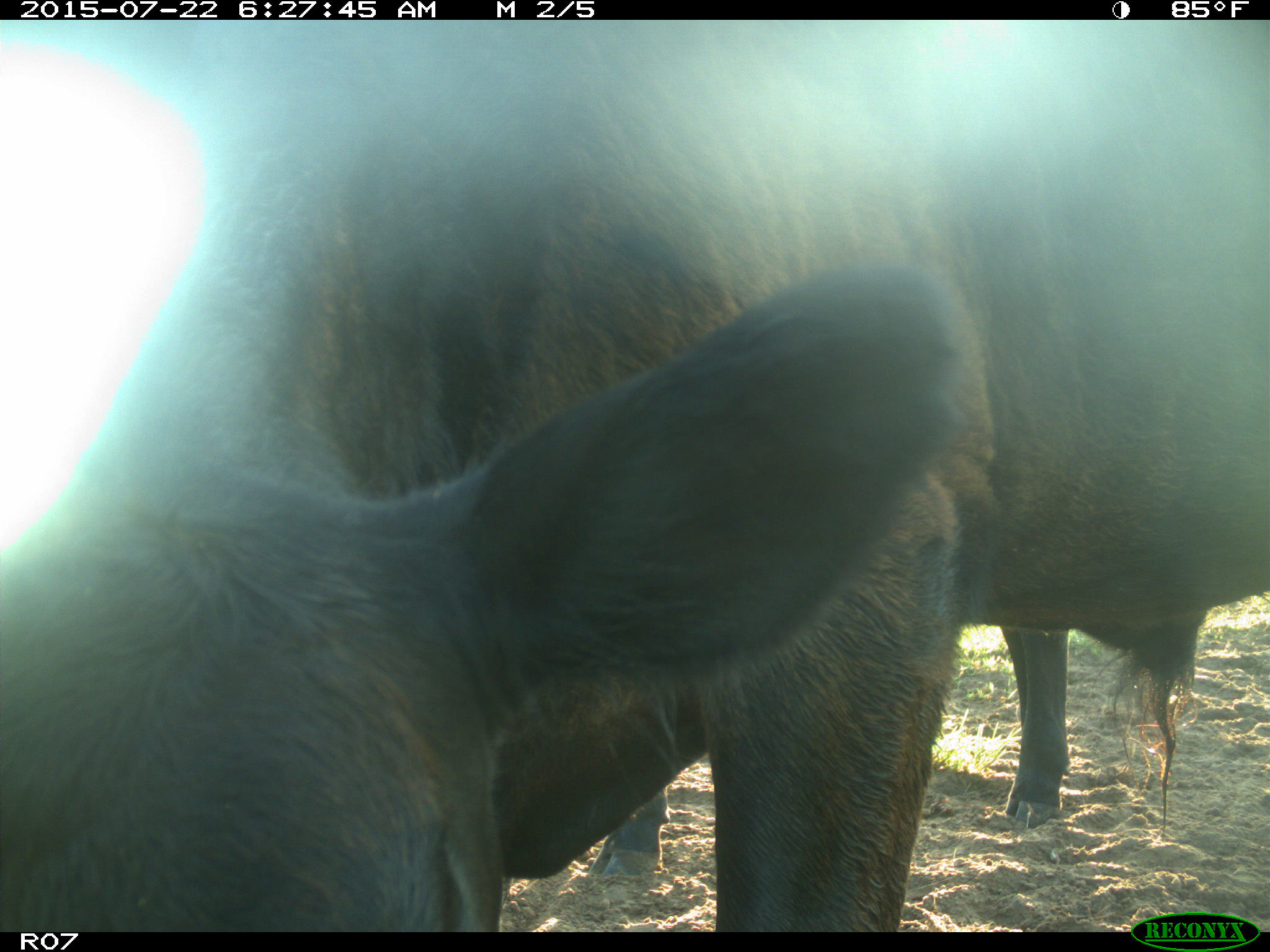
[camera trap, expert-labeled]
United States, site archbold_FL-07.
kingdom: Animalia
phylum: Chordata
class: Mammalia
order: Artiodactyla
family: Bovidae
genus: Bos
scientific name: Bos taurus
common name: domestic cow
Bos taurus (domestic cow).